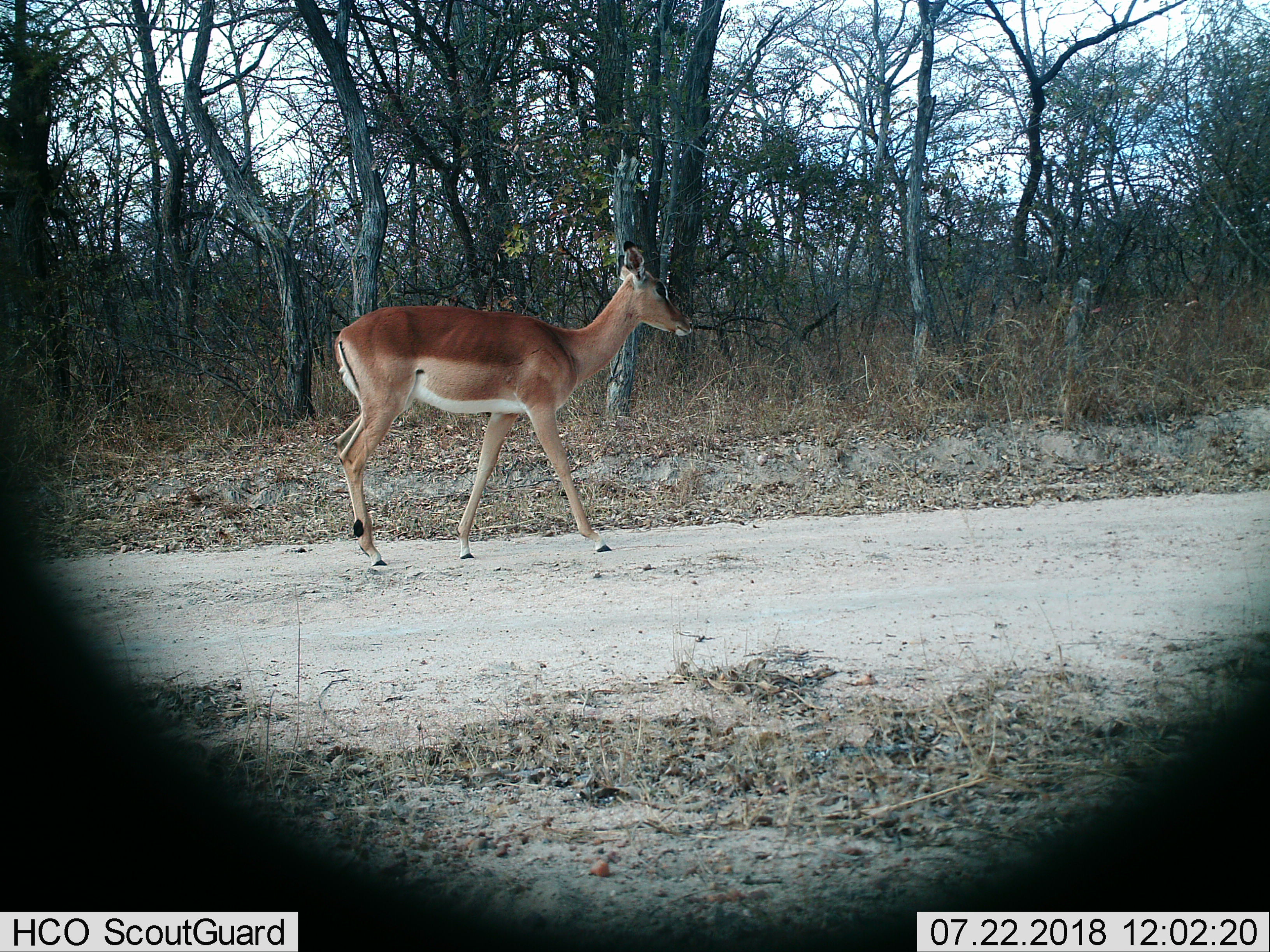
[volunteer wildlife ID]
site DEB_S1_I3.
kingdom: Animalia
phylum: Chordata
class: Mammalia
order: Artiodactyla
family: Bovidae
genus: Aepyceros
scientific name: Aepyceros melampus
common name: impala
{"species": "impala (Aepyceros melampus)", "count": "1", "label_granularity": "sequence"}